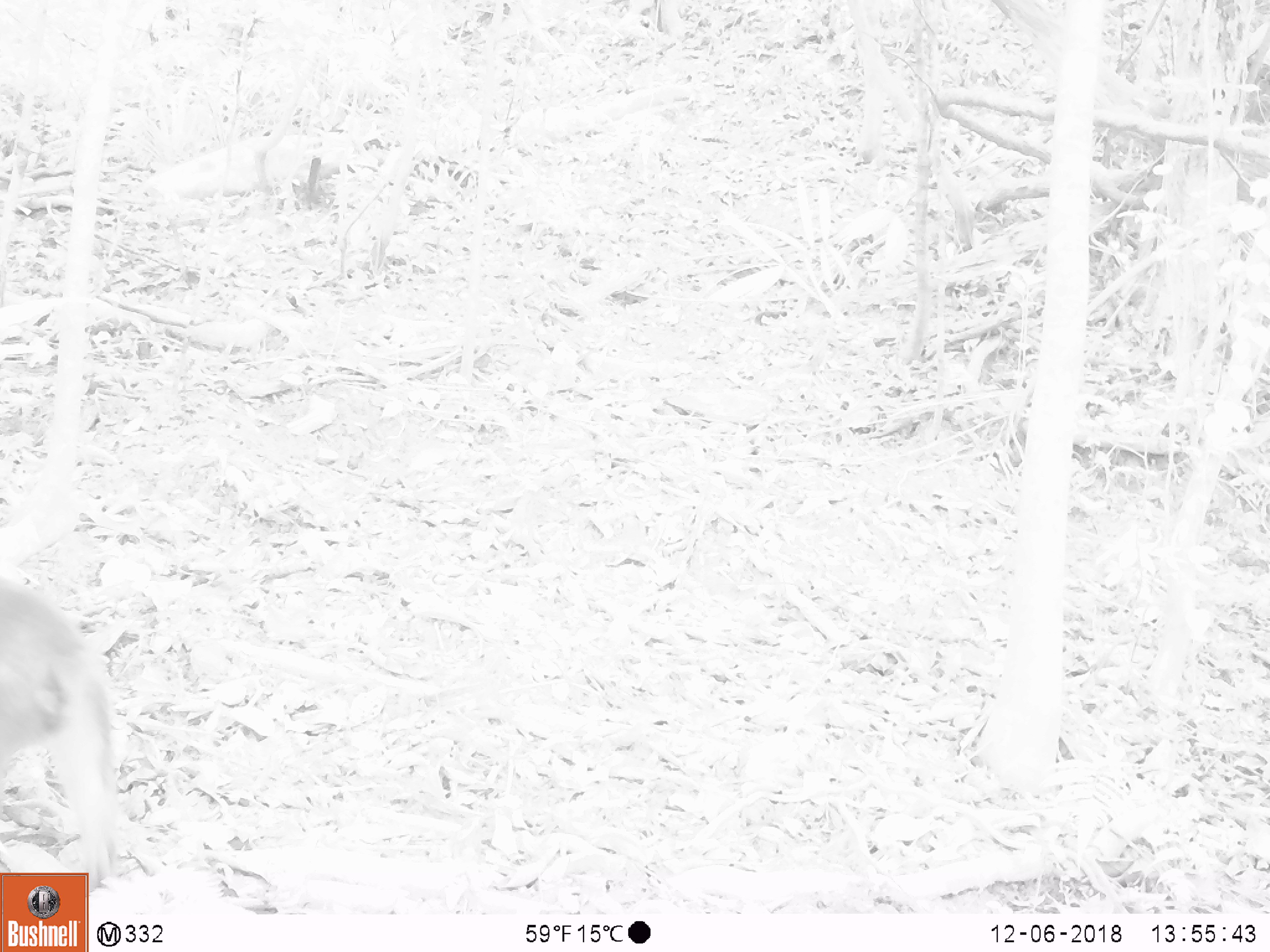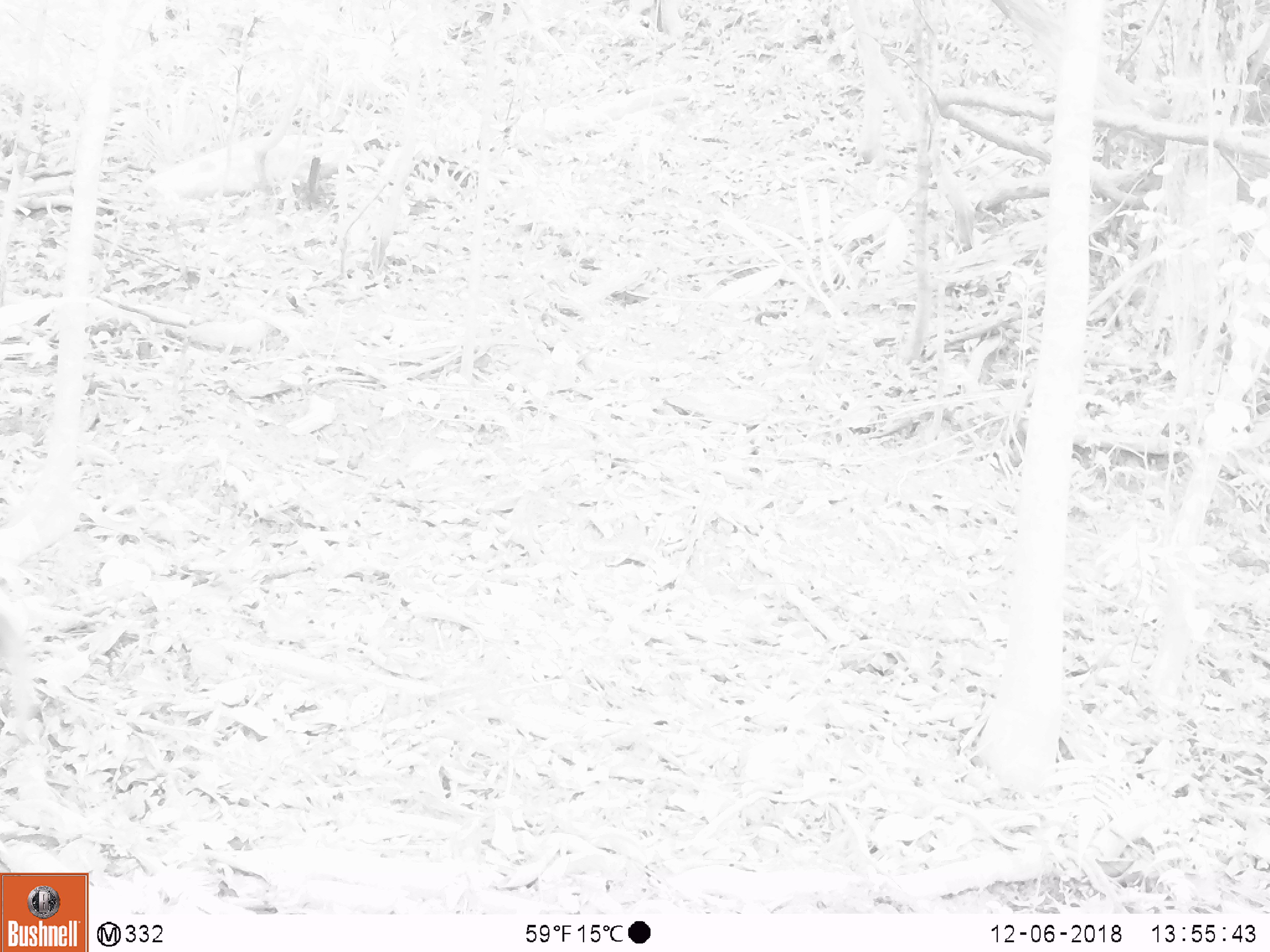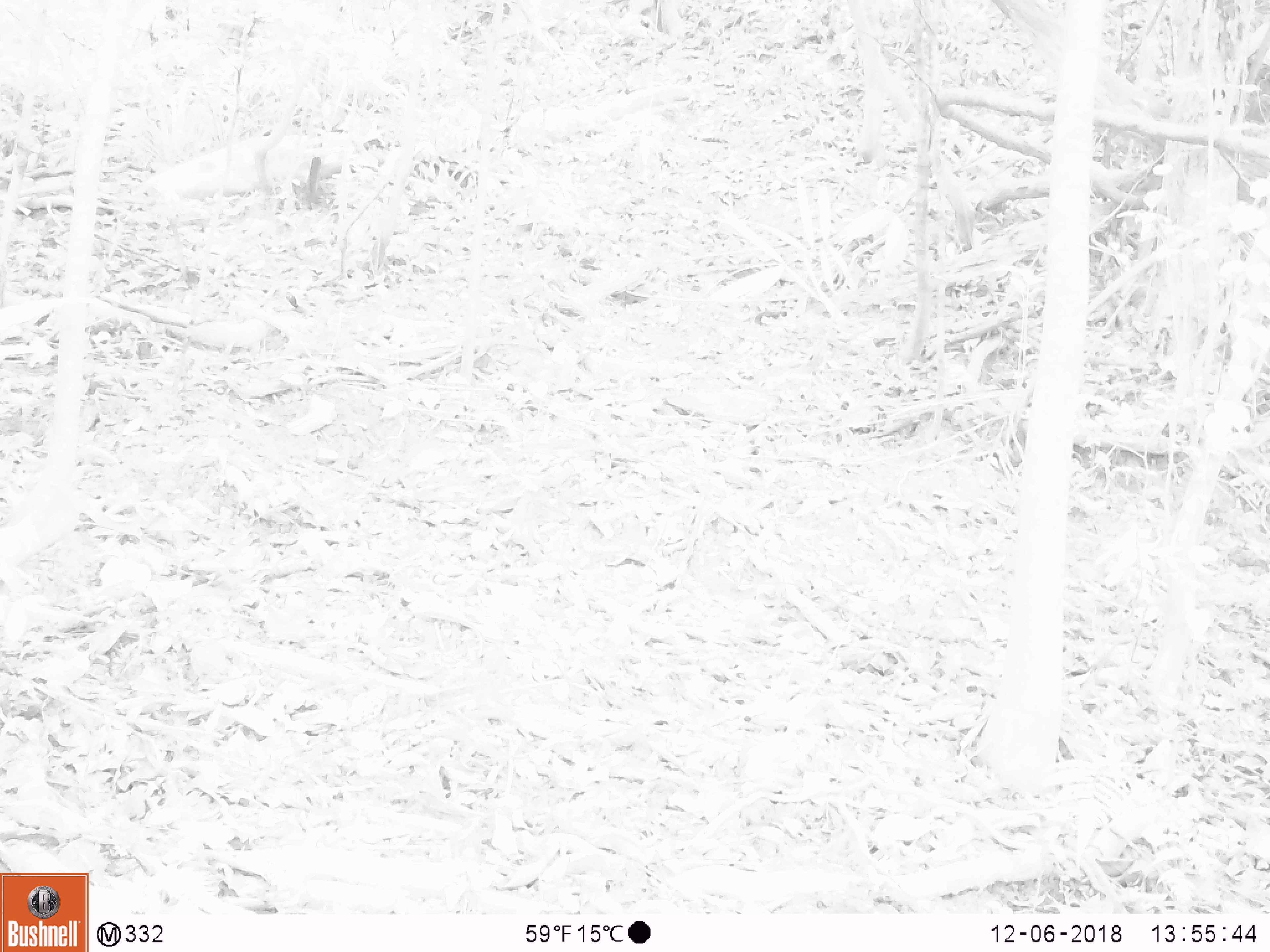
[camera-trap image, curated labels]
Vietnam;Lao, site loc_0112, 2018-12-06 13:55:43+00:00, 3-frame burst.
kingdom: Animalia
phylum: Chordata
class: Mammalia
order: Primates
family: Cercopithecidae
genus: Macaca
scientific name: Macaca nemestrina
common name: pig-tailed macaque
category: pig tailed macaque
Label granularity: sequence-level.